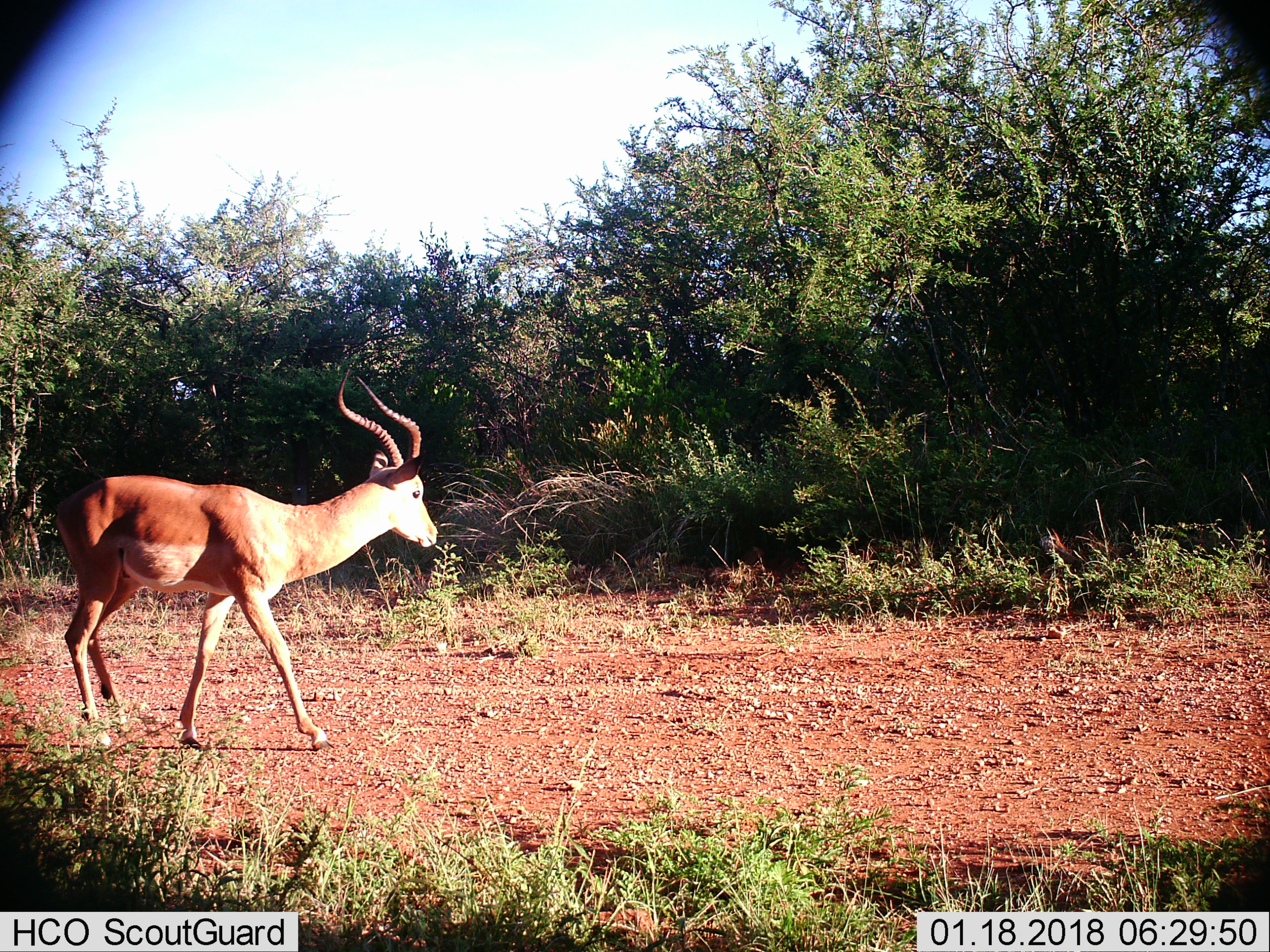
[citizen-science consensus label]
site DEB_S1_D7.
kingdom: Animalia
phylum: Chordata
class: Mammalia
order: Artiodactyla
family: Bovidae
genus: Aepyceros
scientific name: Aepyceros melampus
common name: impala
Impala (Aepyceros melampus), count 1. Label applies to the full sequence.